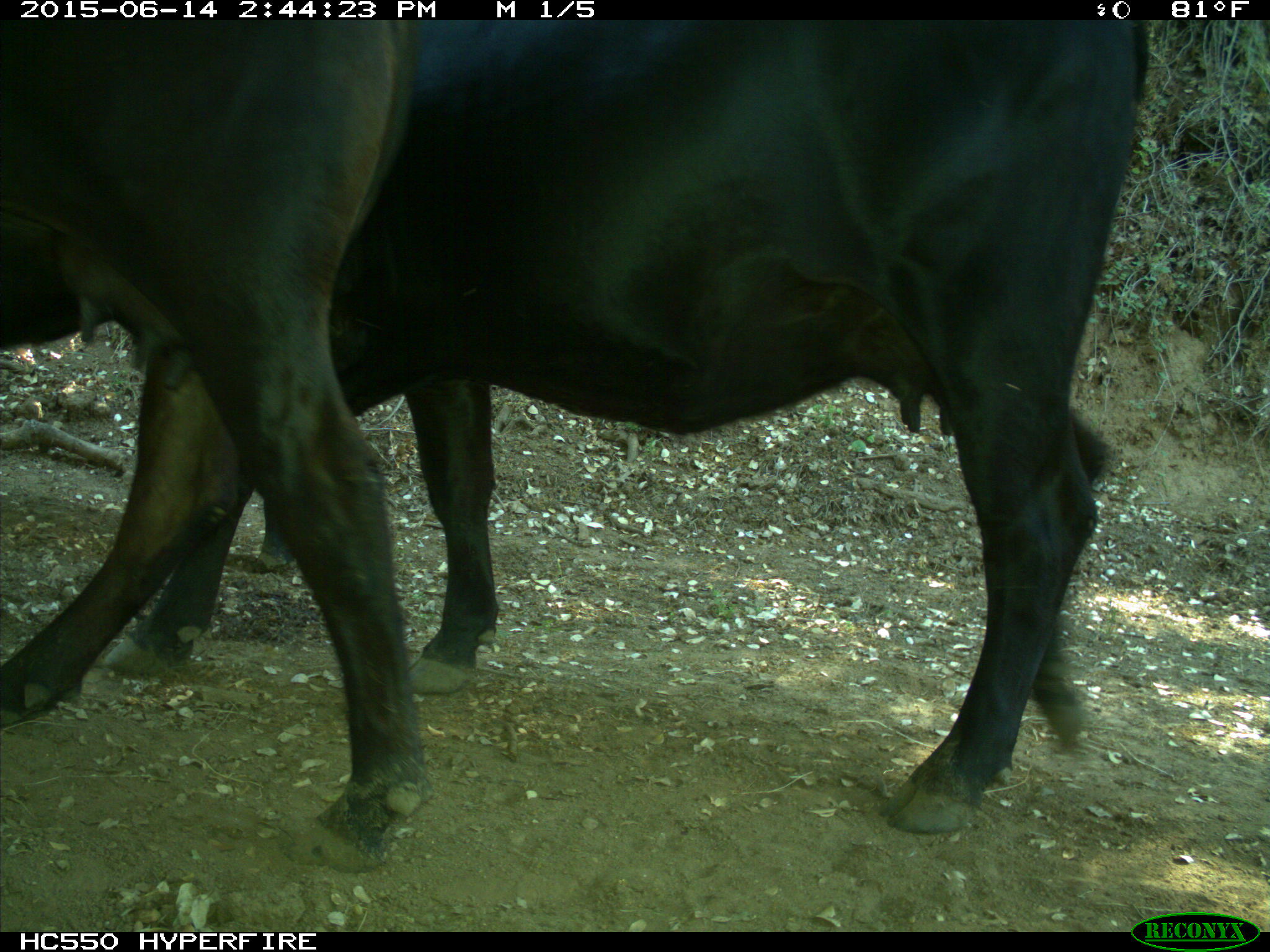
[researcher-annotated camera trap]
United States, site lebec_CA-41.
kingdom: Animalia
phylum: Chordata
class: Mammalia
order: Artiodactyla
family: Bovidae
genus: Bos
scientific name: Bos taurus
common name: domestic cow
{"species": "Bos taurus (domestic cow)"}